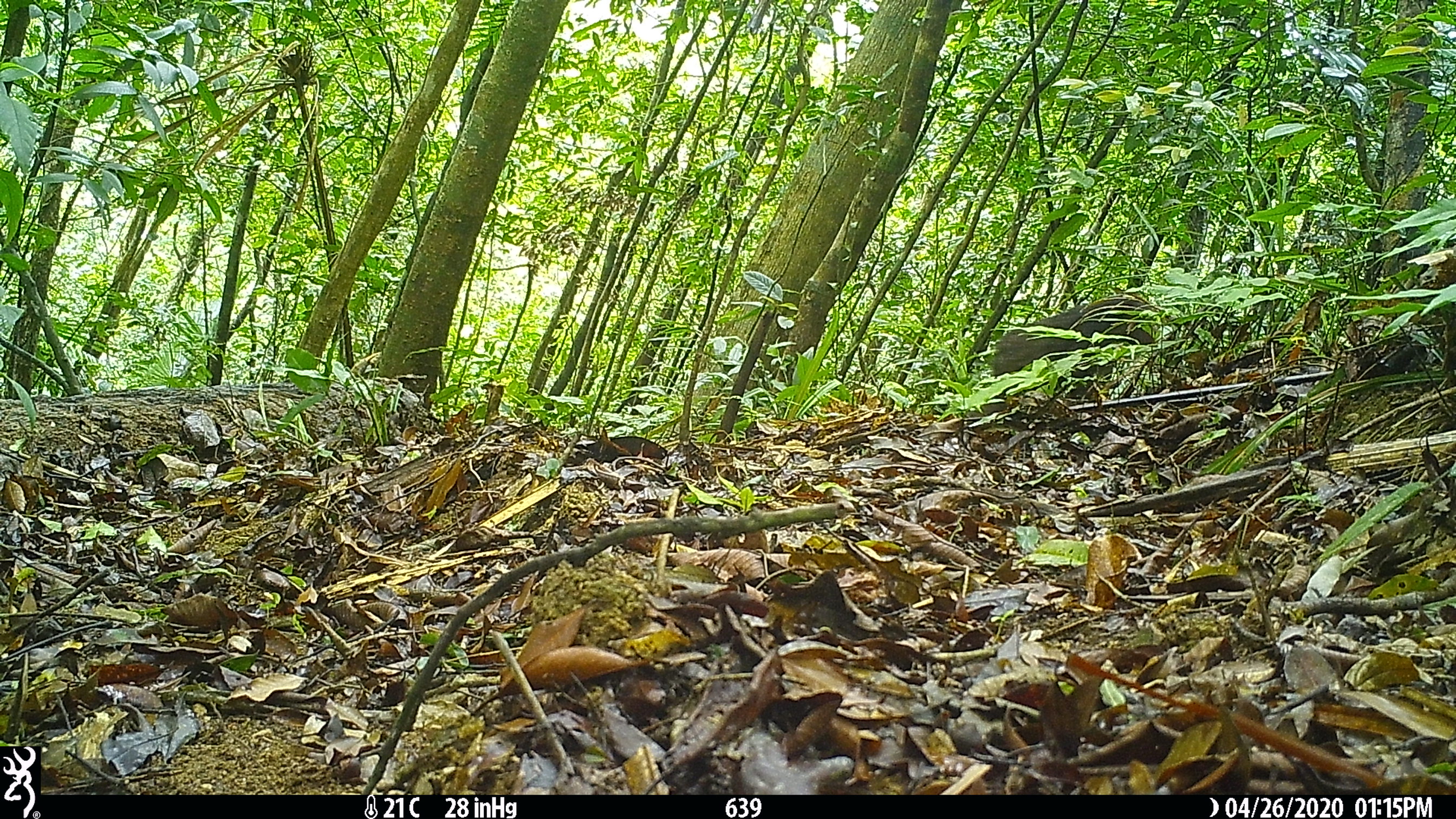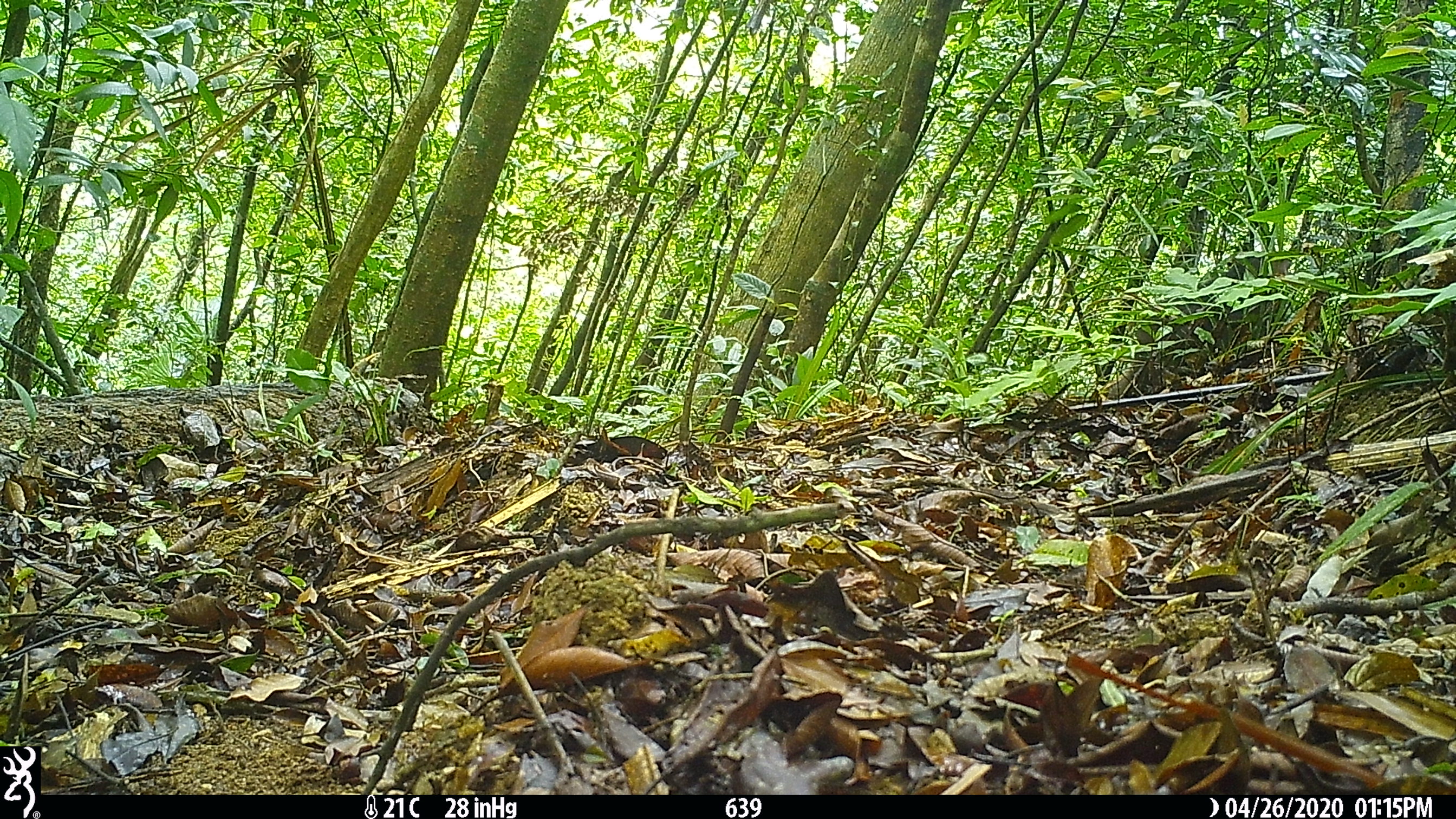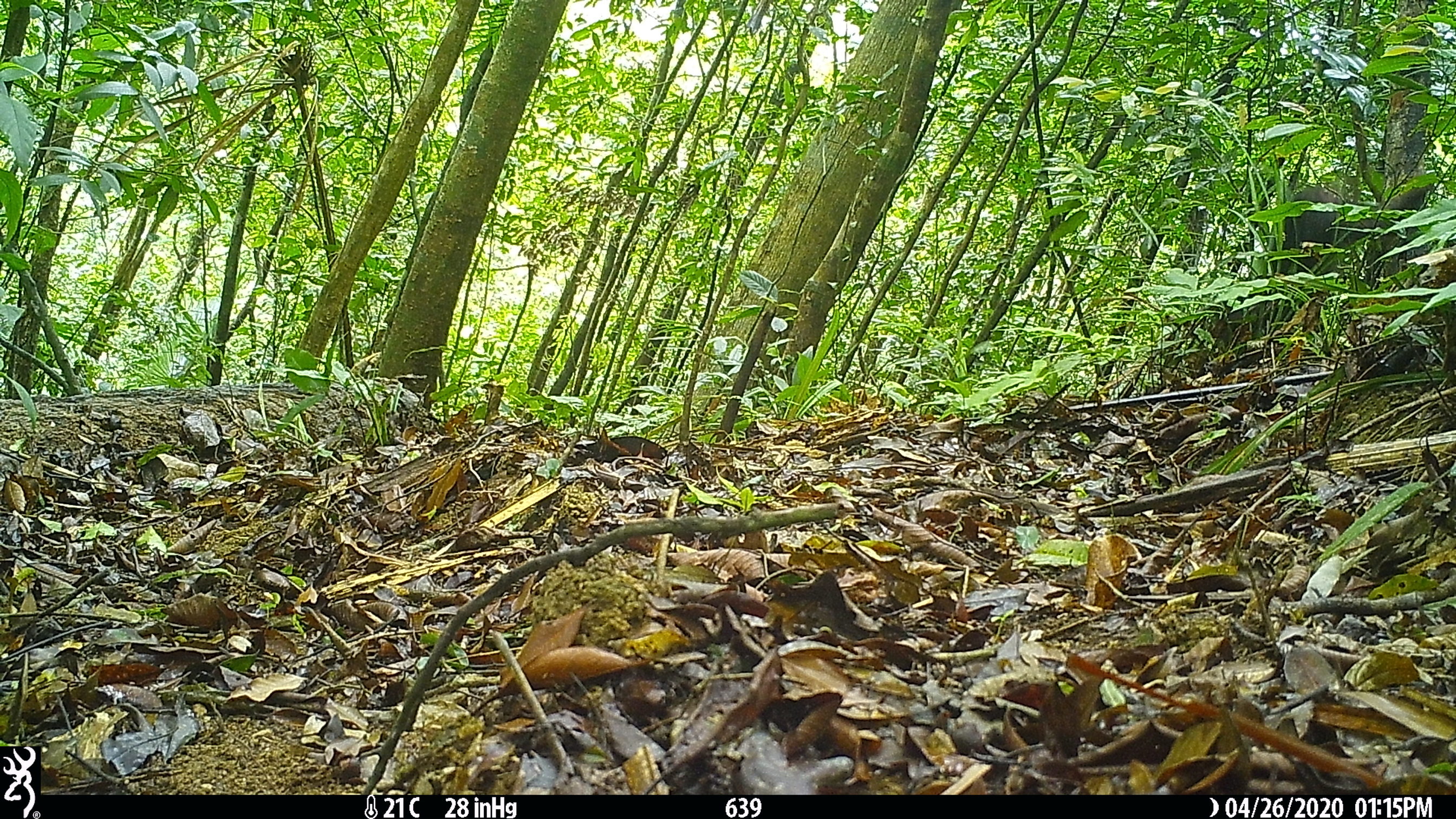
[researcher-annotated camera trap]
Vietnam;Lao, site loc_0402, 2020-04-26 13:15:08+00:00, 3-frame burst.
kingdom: Animalia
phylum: Chordata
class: Mammalia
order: Primates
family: Cercopithecidae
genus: Macaca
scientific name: Macaca arctoides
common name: stump-tailed macaque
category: stump tailed macaque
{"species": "stump tailed macaque (stump-tailed macaque) (Macaca arctoides)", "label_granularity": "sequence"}